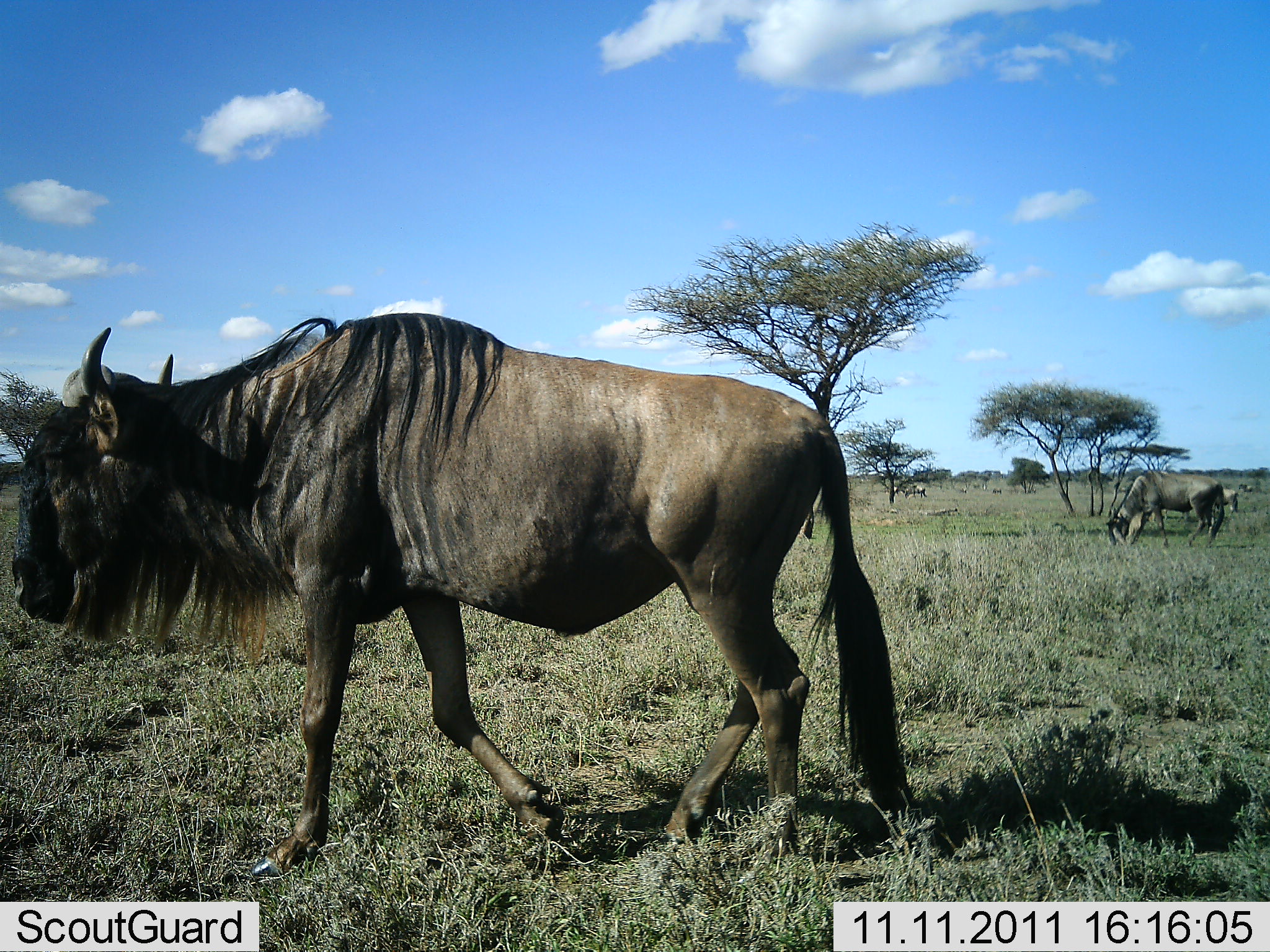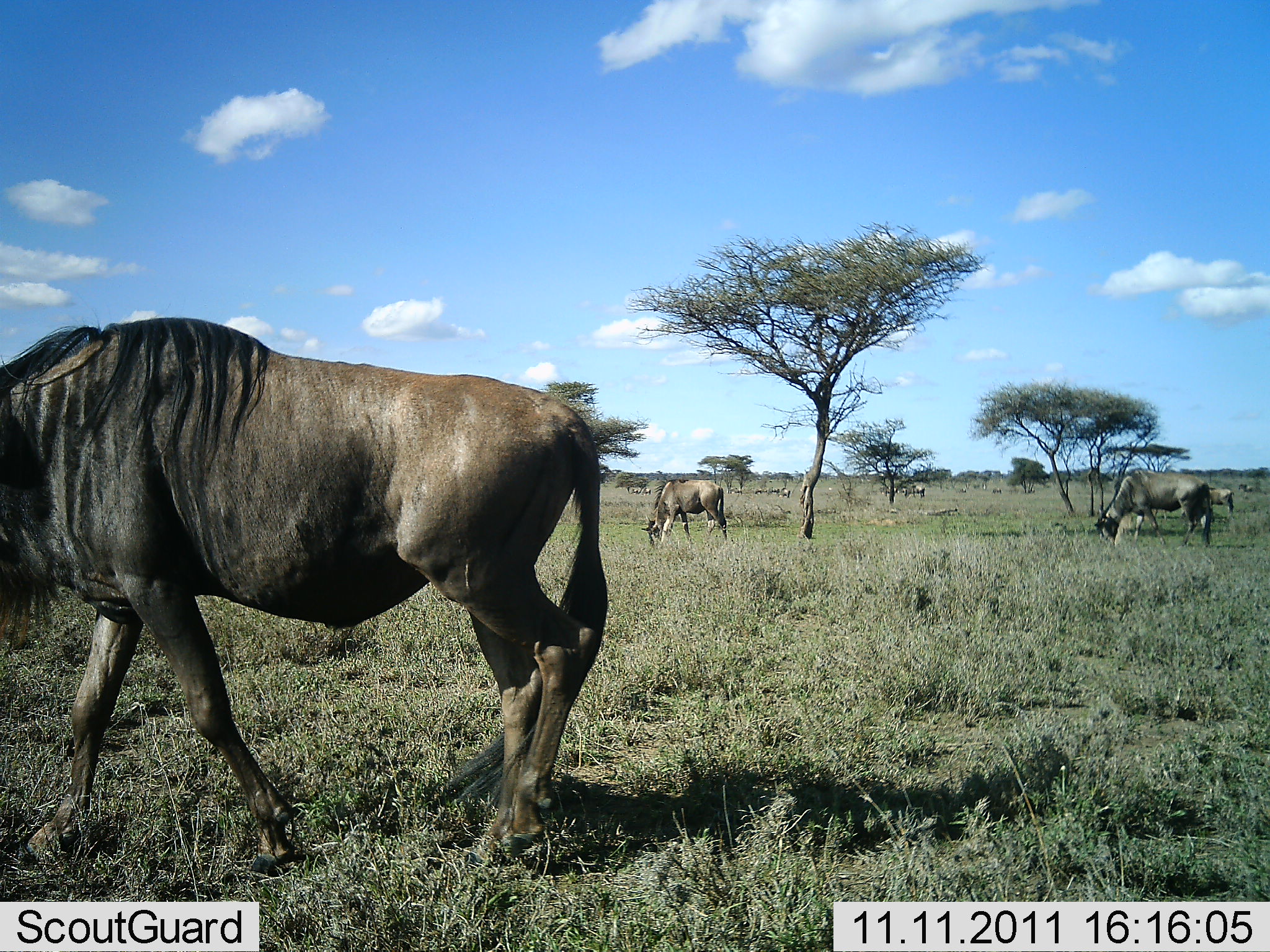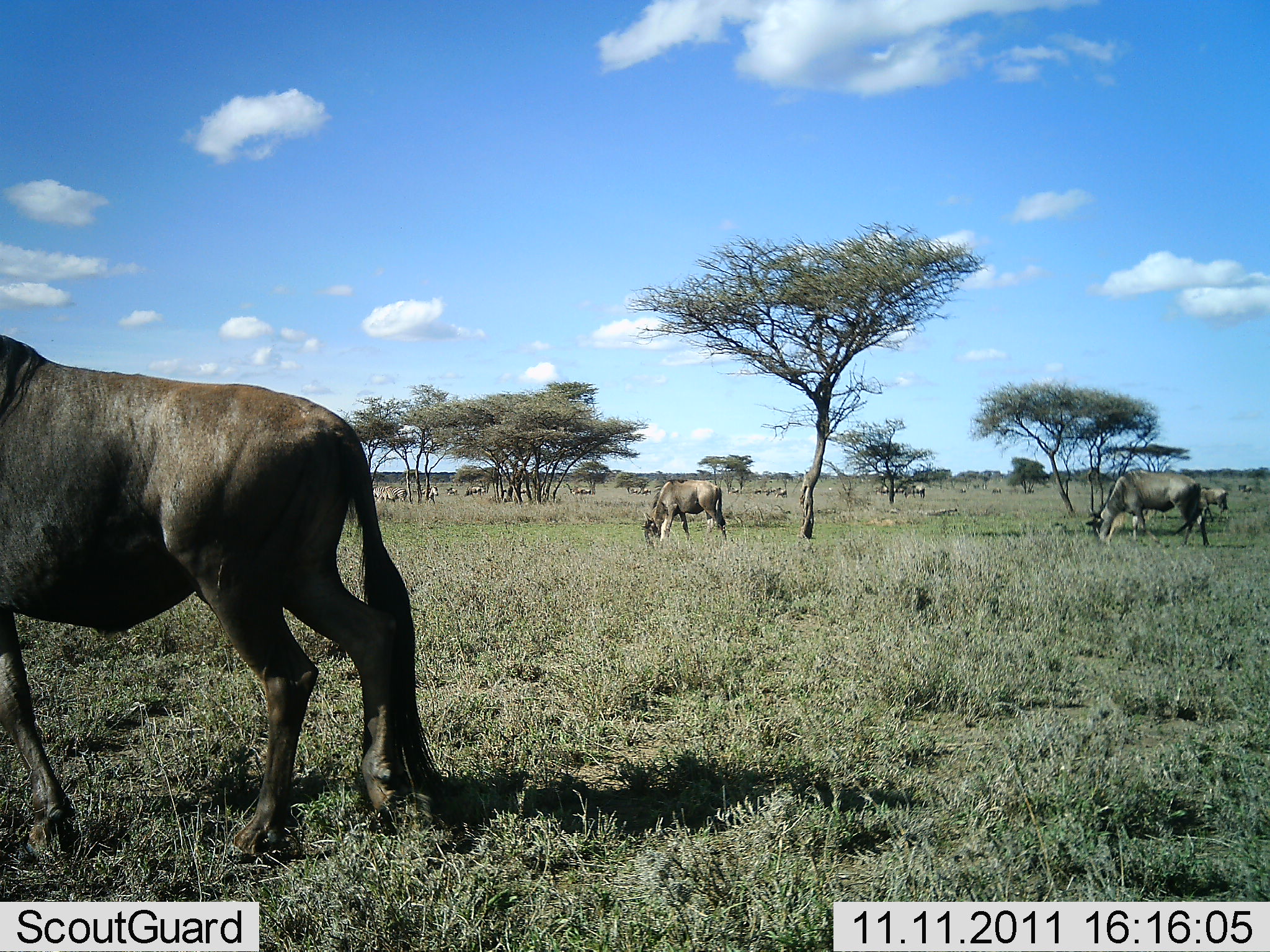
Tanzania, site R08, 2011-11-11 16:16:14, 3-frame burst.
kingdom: Animalia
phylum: Chordata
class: Mammalia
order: Artiodactyla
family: Bovidae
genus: Connochaetes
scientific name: Connochaetes taurinus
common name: blue wildebeest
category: wildebeest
Wildebeest (blue wildebeest) (Connochaetes taurinus), count 5. Behavior (volunteer vote fractions): standing 33%, resting 0%, moving 73%, interacting 0%. Young present (vote fraction): 7%. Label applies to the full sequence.